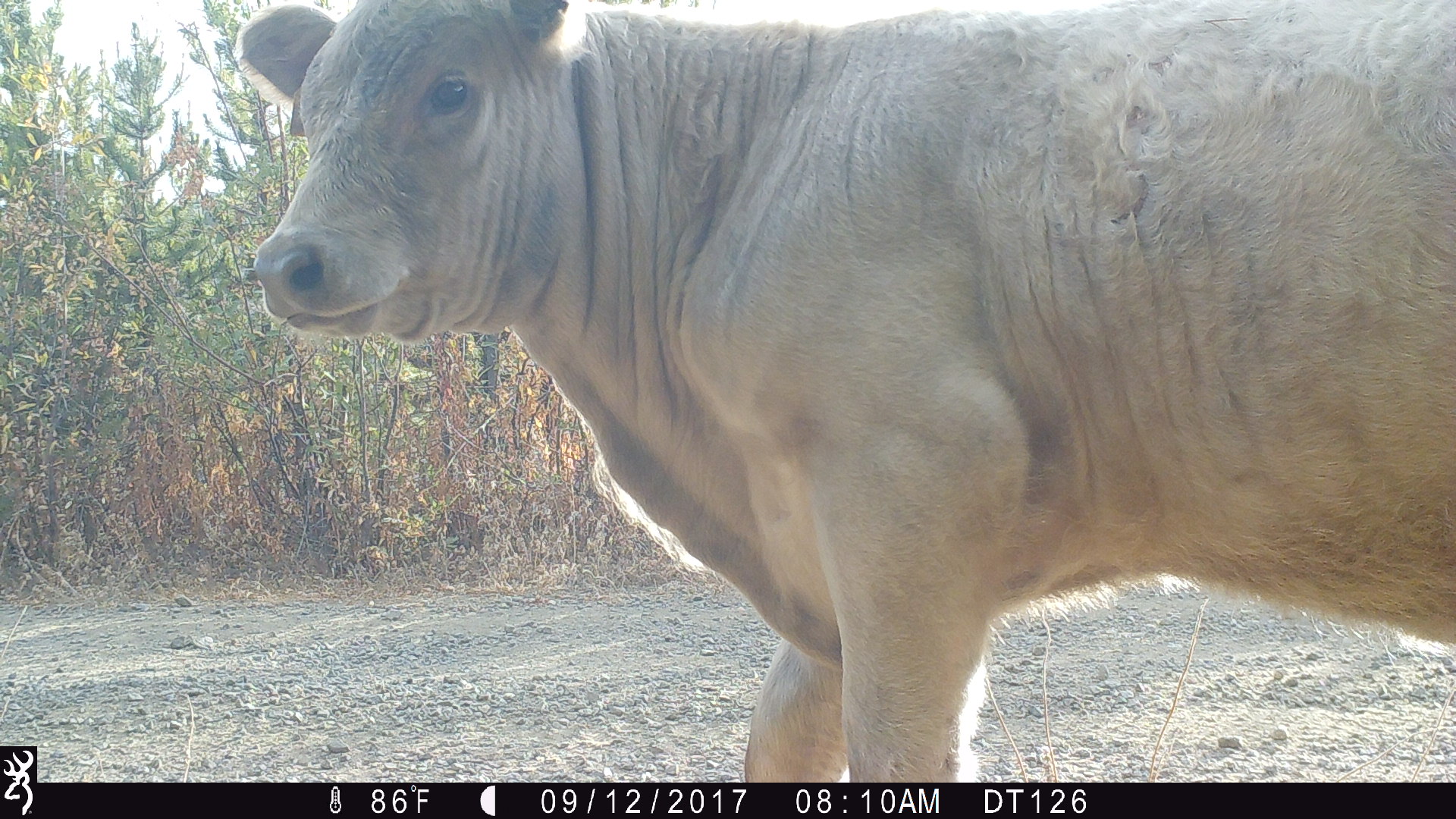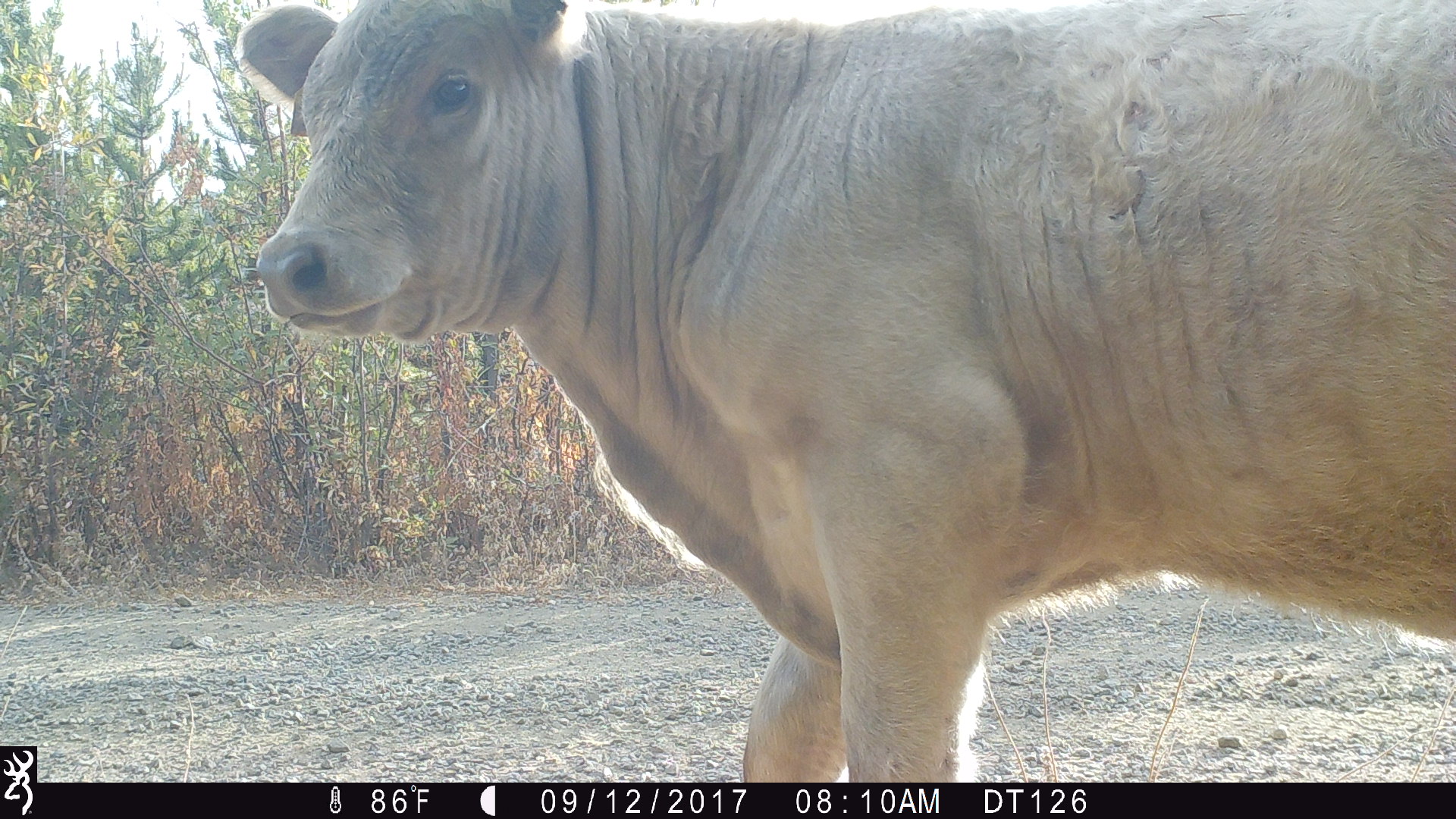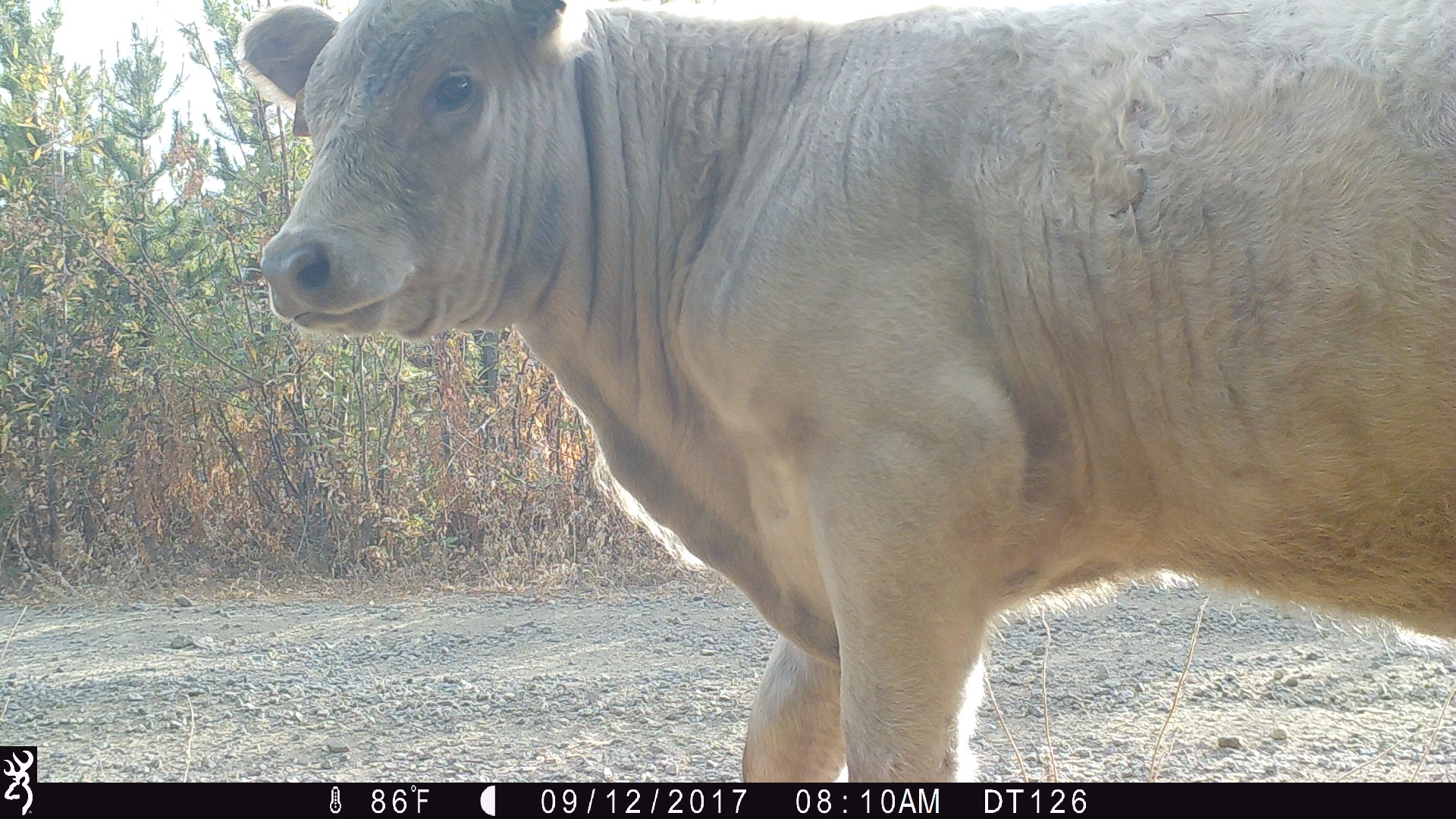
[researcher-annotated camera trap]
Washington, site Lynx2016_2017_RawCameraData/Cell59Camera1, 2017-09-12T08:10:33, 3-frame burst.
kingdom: Animalia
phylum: Chordata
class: Mammalia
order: Artiodactyla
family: Bovidae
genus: Bos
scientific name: Bos taurus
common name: domestic cattle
Domestic cattle (Bos taurus). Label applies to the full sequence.